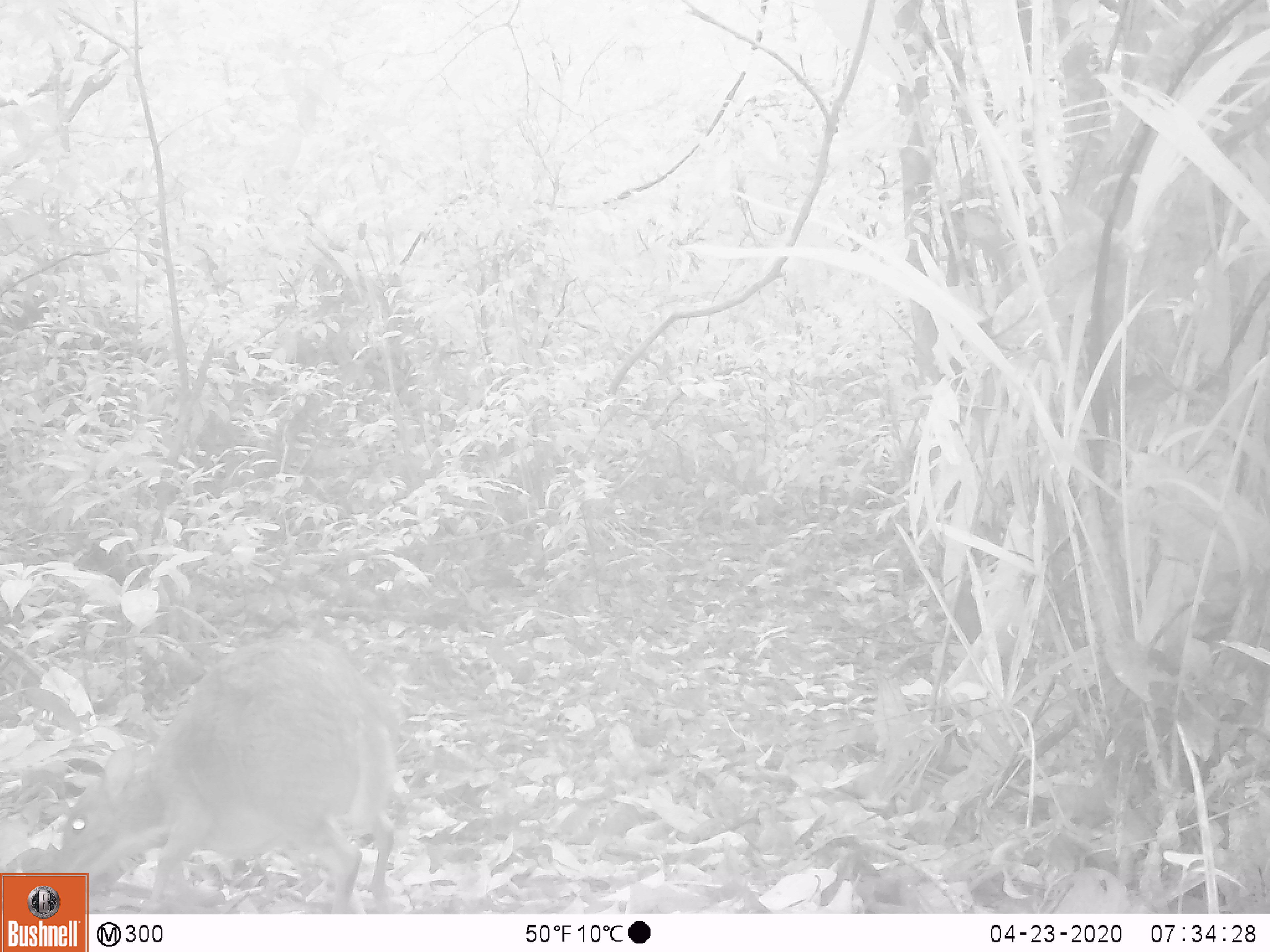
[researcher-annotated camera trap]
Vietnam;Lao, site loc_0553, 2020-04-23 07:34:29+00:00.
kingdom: Animalia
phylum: Chordata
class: Mammalia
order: Artiodactyla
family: Tragulidae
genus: Moschiola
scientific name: Moschiola meminna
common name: chevrotain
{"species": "chevrotain (Moschiola meminna)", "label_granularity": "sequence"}